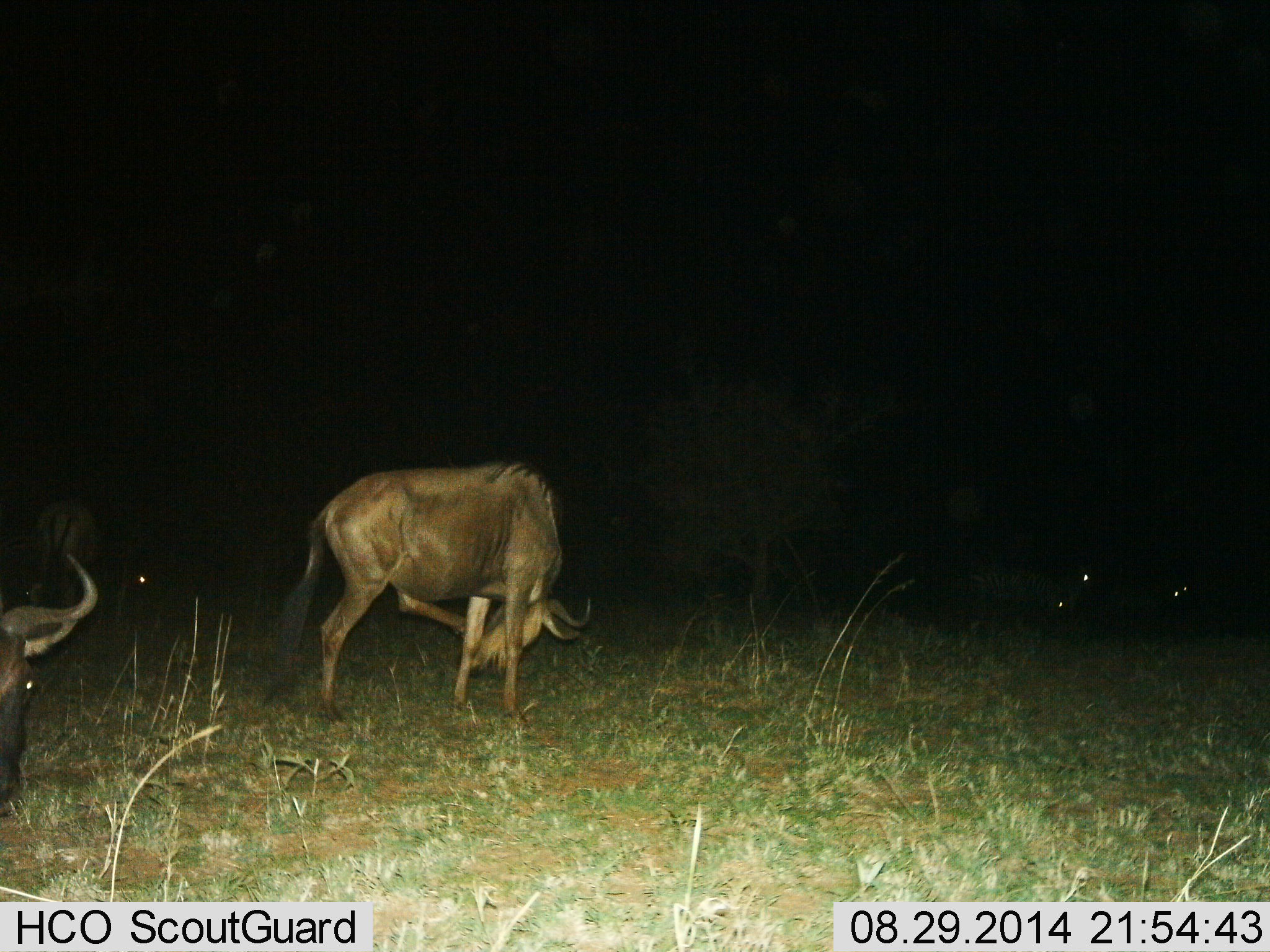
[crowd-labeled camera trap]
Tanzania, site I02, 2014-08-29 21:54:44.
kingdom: Animalia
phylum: Chordata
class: Mammalia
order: Artiodactyla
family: Bovidae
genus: Connochaetes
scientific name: Connochaetes taurinus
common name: blue wildebeest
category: wildebeest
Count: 3.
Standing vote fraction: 64%.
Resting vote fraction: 9%.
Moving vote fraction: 27%.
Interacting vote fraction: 9%.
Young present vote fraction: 0%.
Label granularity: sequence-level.